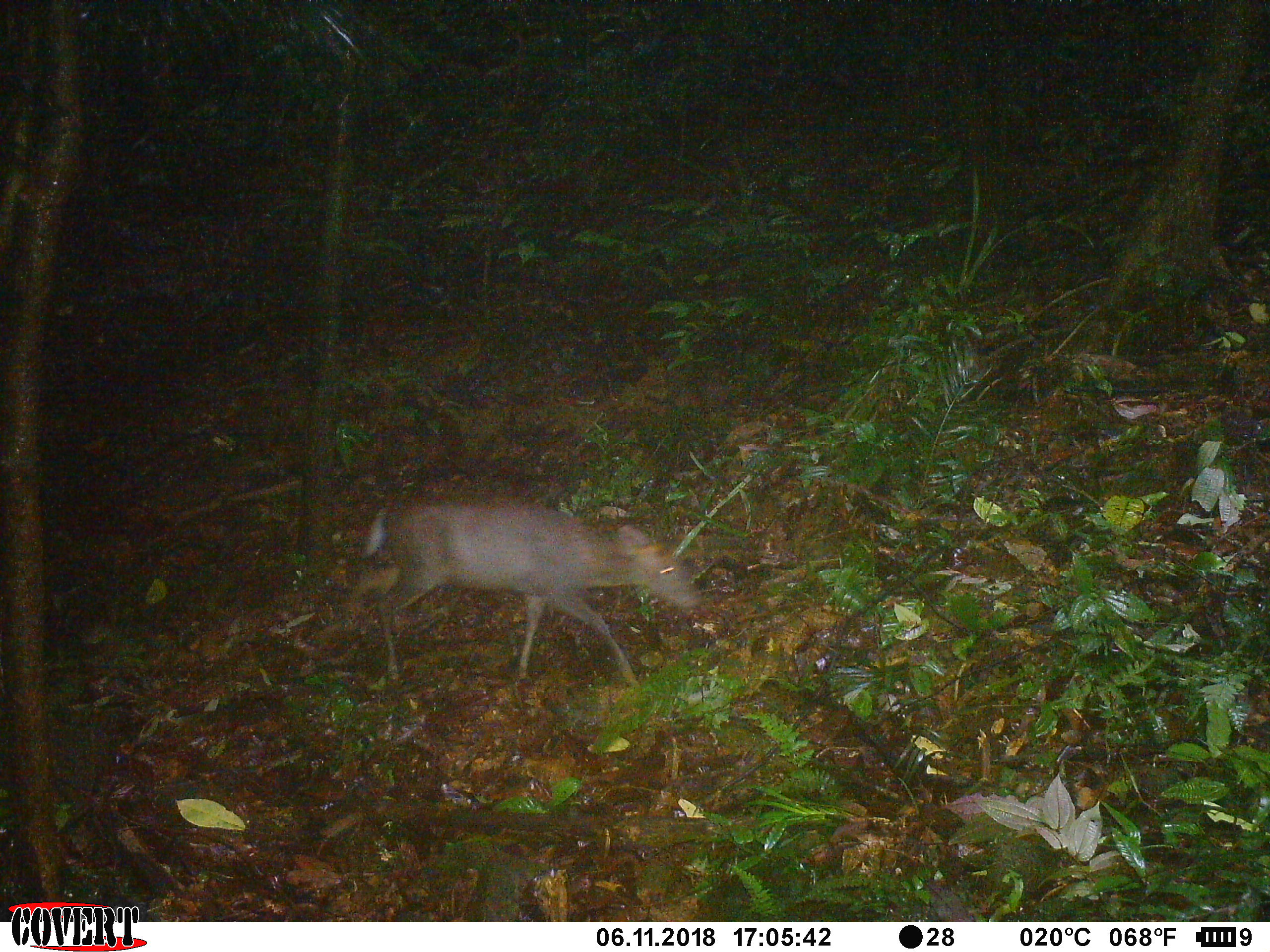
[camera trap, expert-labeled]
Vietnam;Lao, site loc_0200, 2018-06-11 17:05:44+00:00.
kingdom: Animalia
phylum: Chordata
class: Mammalia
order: Artiodactyla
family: Cervidae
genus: Muntiacus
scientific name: Muntiacus rooseveltorum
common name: roosevelt's muntjac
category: roosevelts muntjac group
Roosevelts muntjac group (roosevelt's muntjac) (Muntiacus rooseveltorum). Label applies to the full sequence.